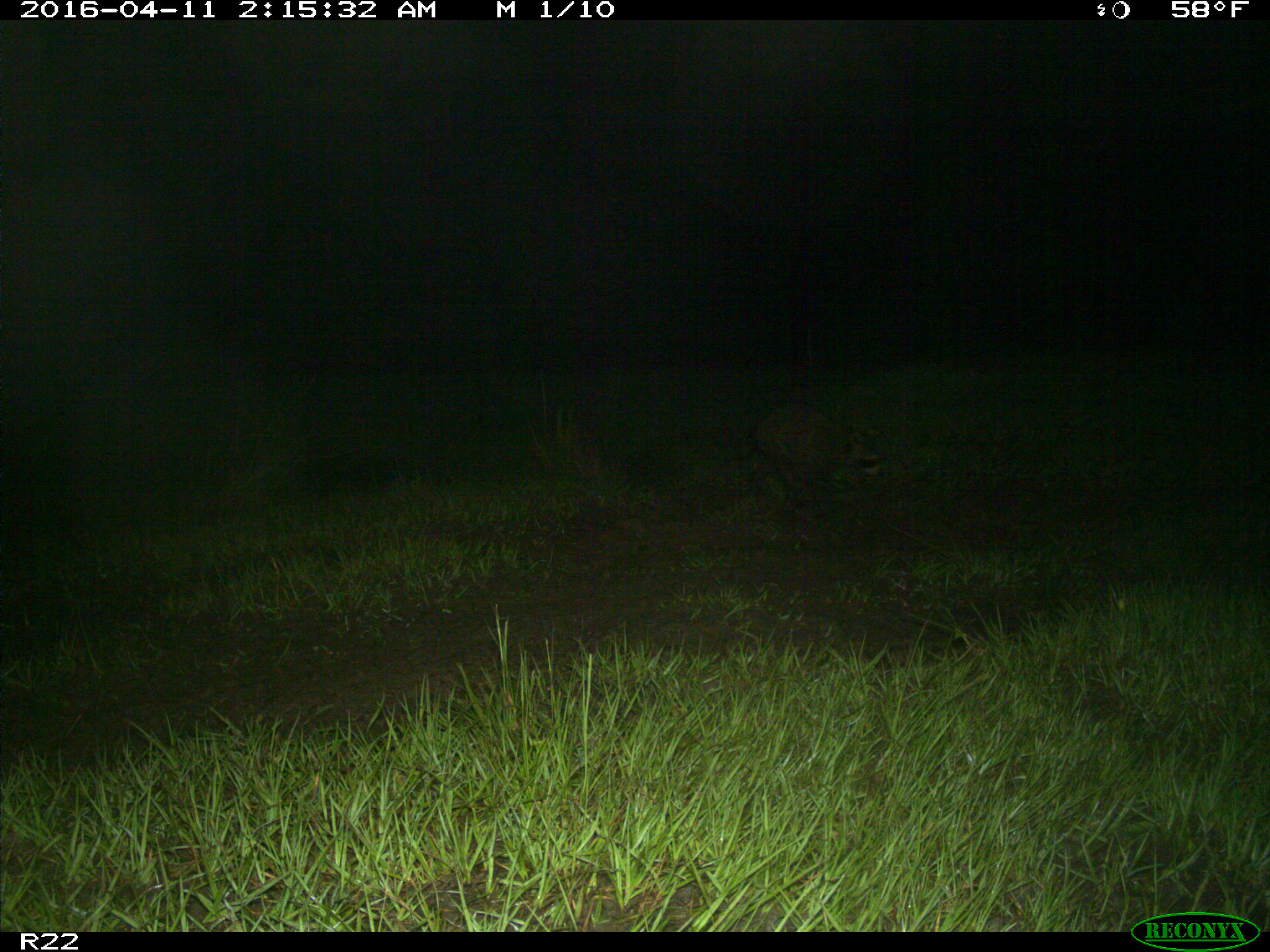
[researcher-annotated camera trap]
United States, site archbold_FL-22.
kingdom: Animalia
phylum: Chordata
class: Mammalia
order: Carnivora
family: Procyonidae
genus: Procyon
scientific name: Procyon lotor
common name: common raccoon